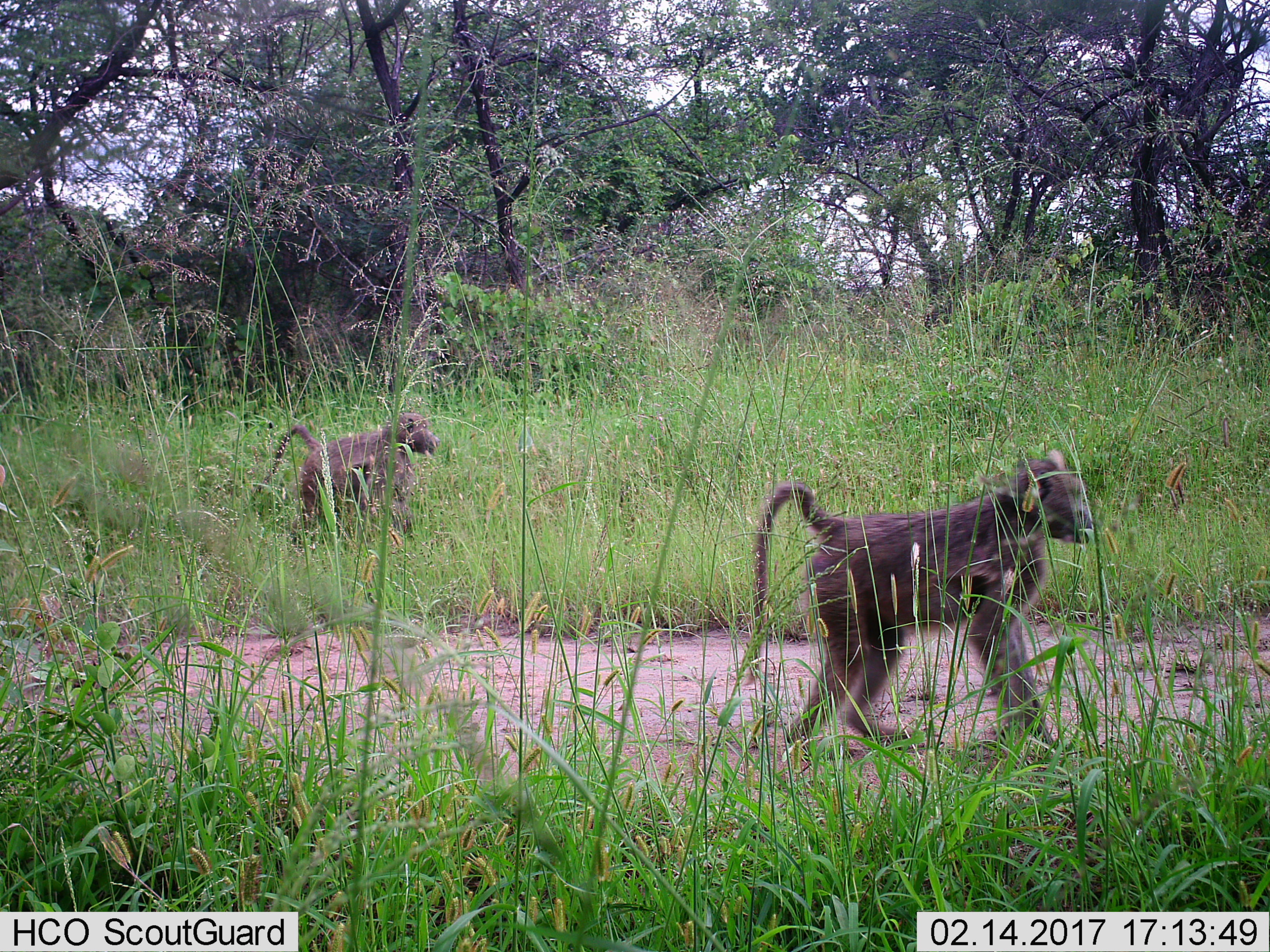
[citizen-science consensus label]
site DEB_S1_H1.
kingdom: Animalia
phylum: Chordata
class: Mammalia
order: Primates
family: Cercopithecidae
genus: Papio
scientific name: Papio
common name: baboon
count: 2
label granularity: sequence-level